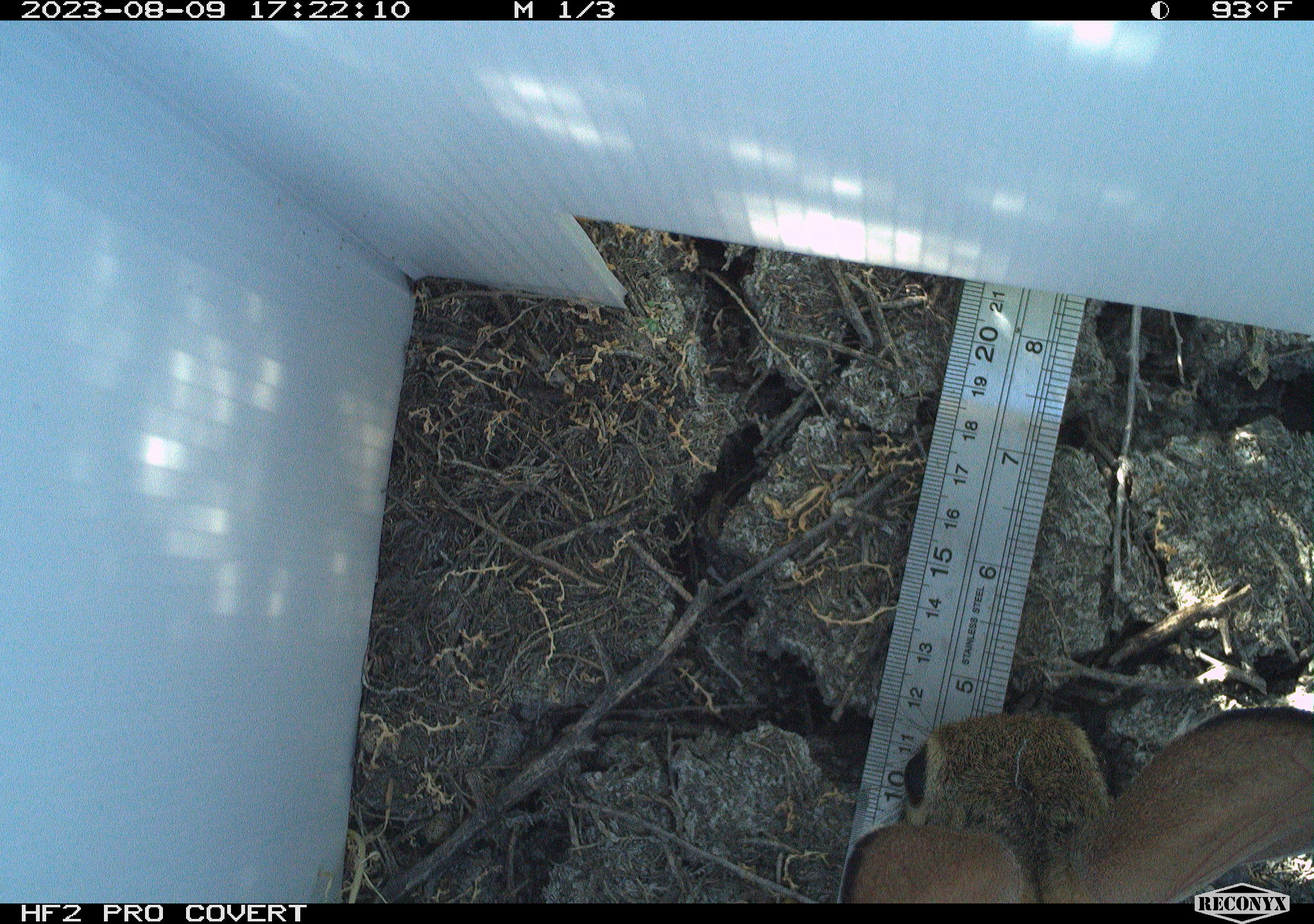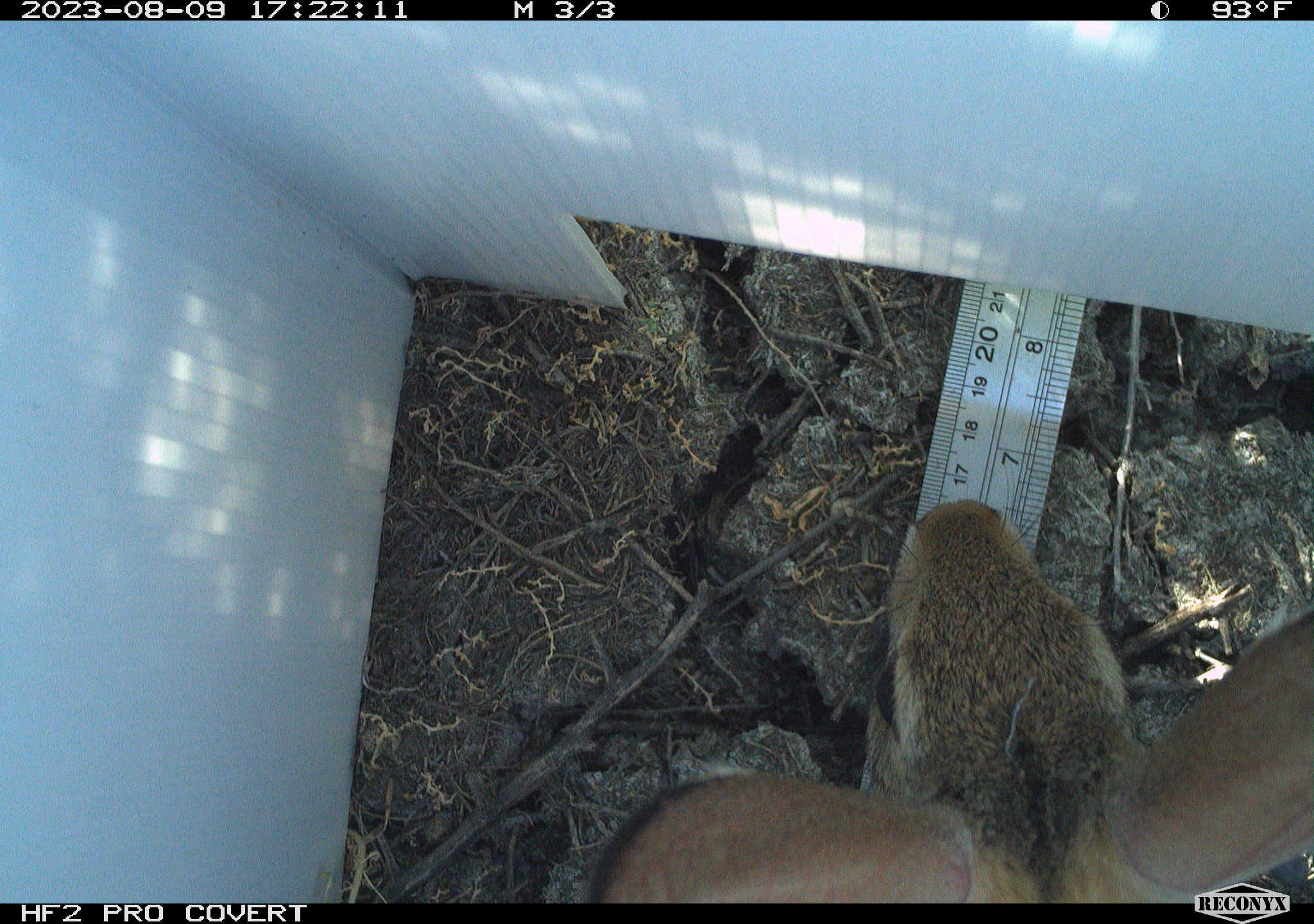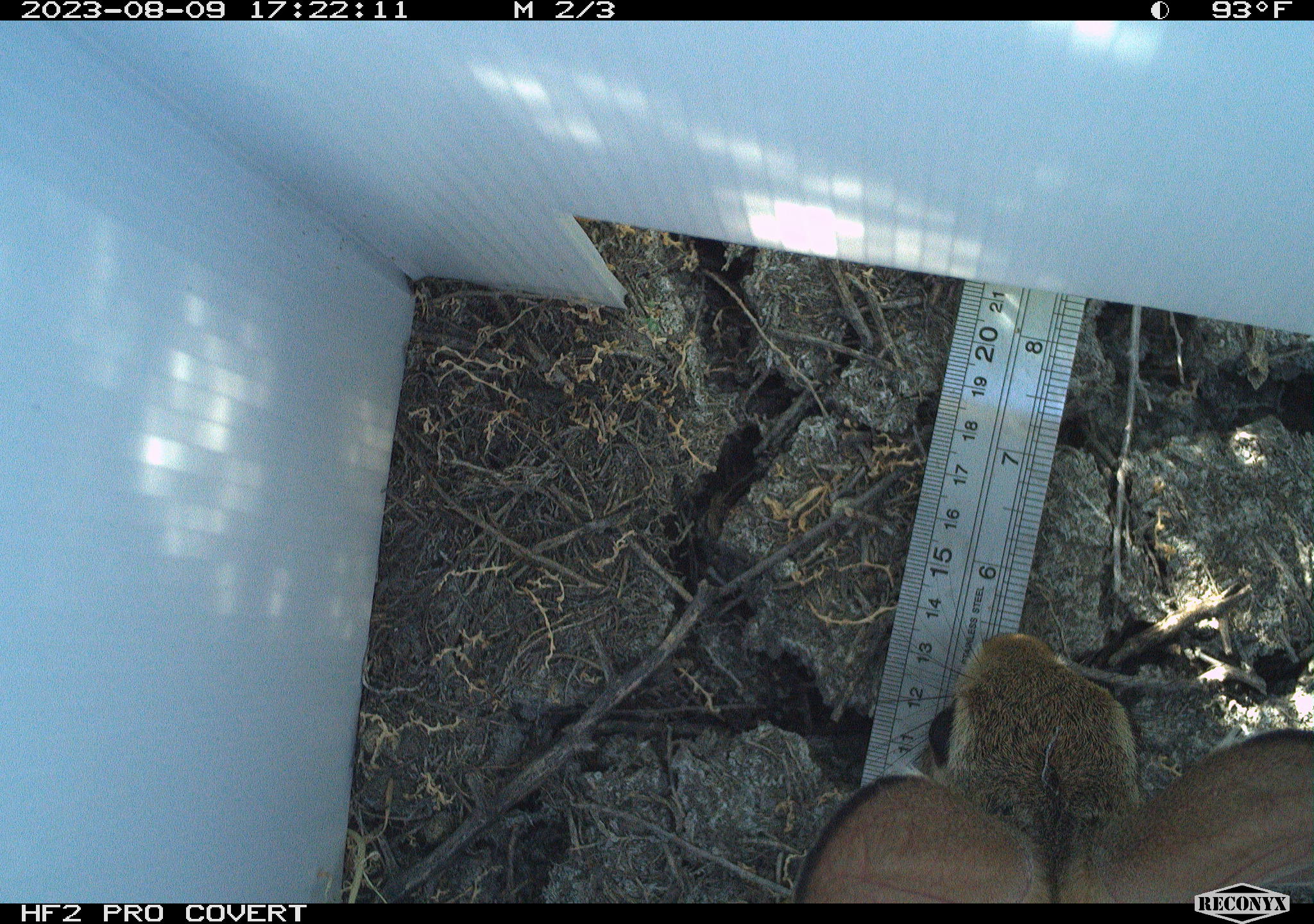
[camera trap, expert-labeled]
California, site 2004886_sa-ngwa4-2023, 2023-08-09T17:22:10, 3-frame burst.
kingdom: Animalia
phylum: Chordata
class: Mammalia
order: Lagomorpha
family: Leporidae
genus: Sylvilagus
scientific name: Sylvilagus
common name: cottontail rabbits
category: sylvilagus species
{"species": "sylvilagus species (cottontail rabbits) (Sylvilagus)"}